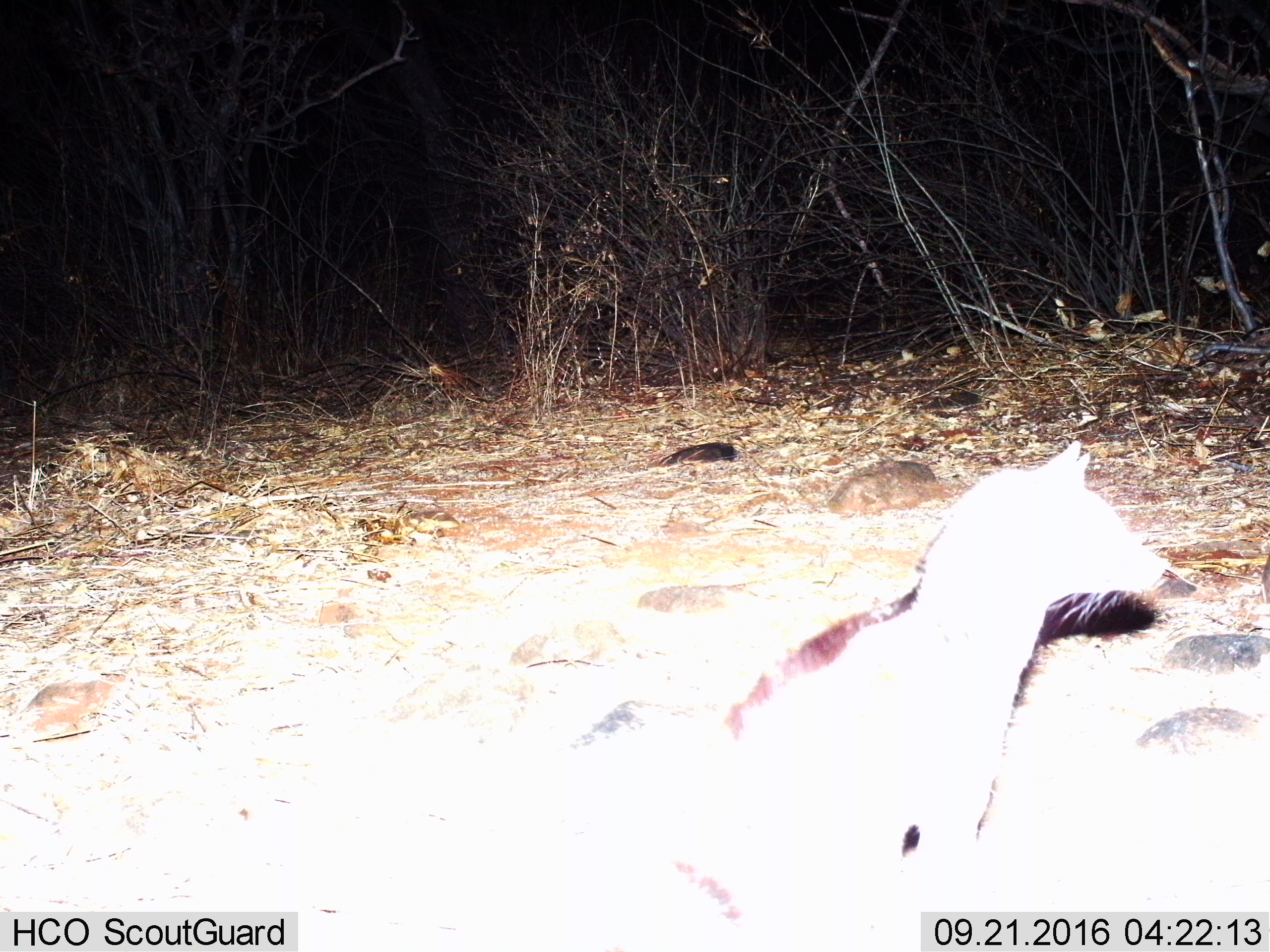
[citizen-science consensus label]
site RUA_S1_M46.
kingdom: Animalia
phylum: Chordata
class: Mammalia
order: Carnivora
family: Viverridae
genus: Genetta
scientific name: Genetta genetta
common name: small-spotted genet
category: genetcommonsmallspotted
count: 1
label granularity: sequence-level